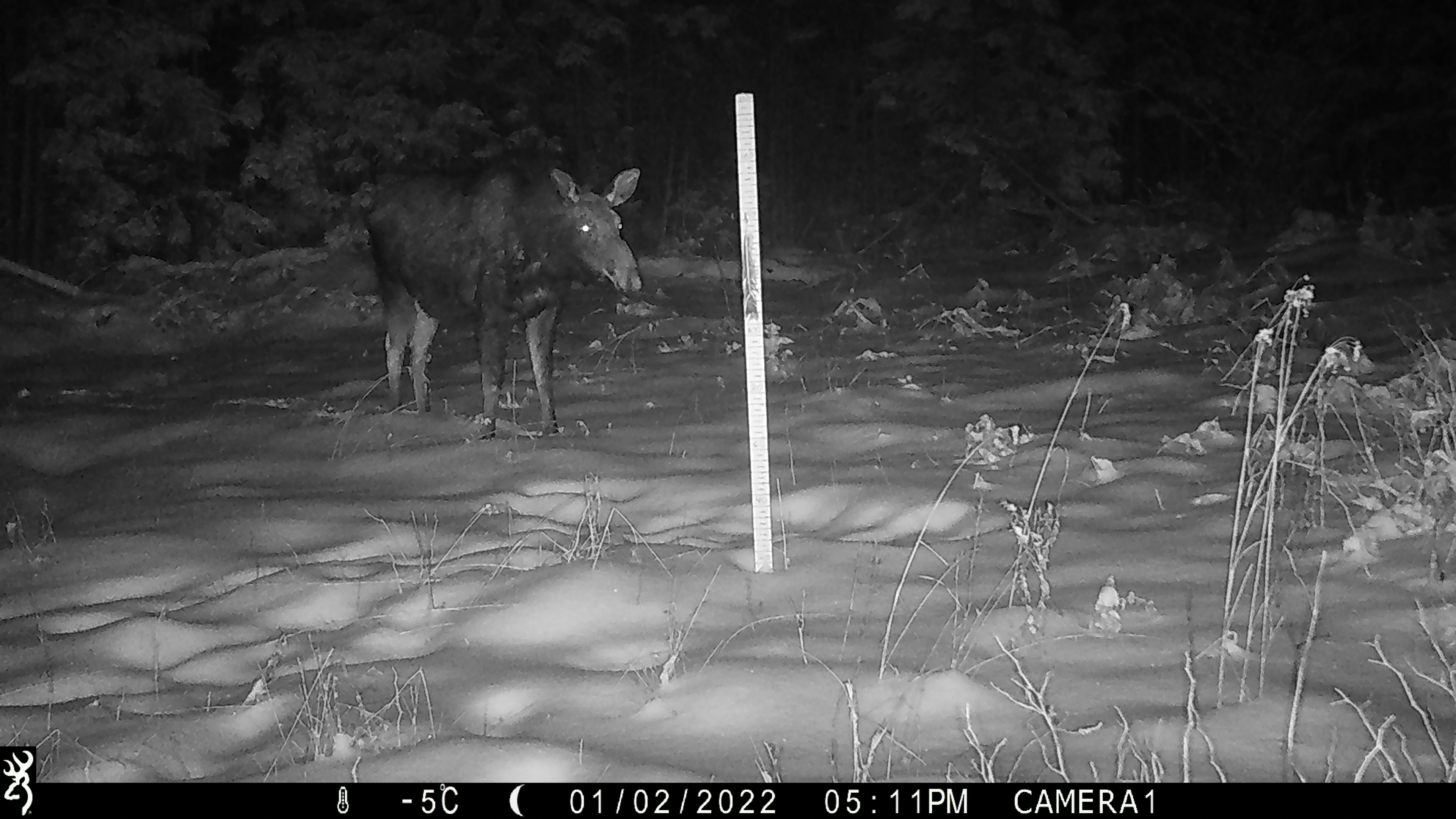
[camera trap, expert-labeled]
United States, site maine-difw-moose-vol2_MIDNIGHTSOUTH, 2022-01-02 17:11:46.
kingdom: Animalia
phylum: Chordata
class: Mammalia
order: Artiodactyla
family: Cervidae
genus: Alces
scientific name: Alces alces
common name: moose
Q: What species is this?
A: Moose (Alces alces).